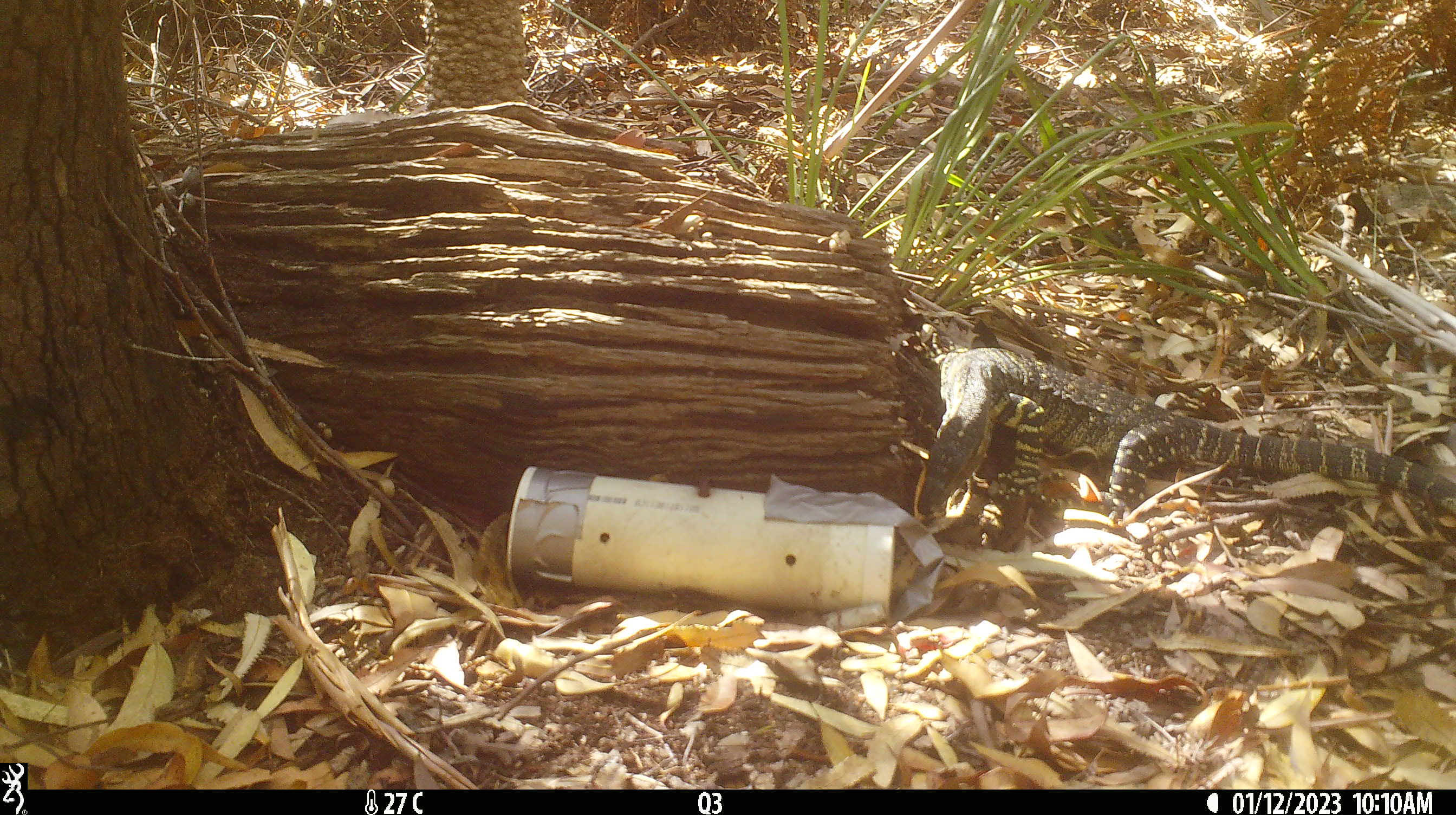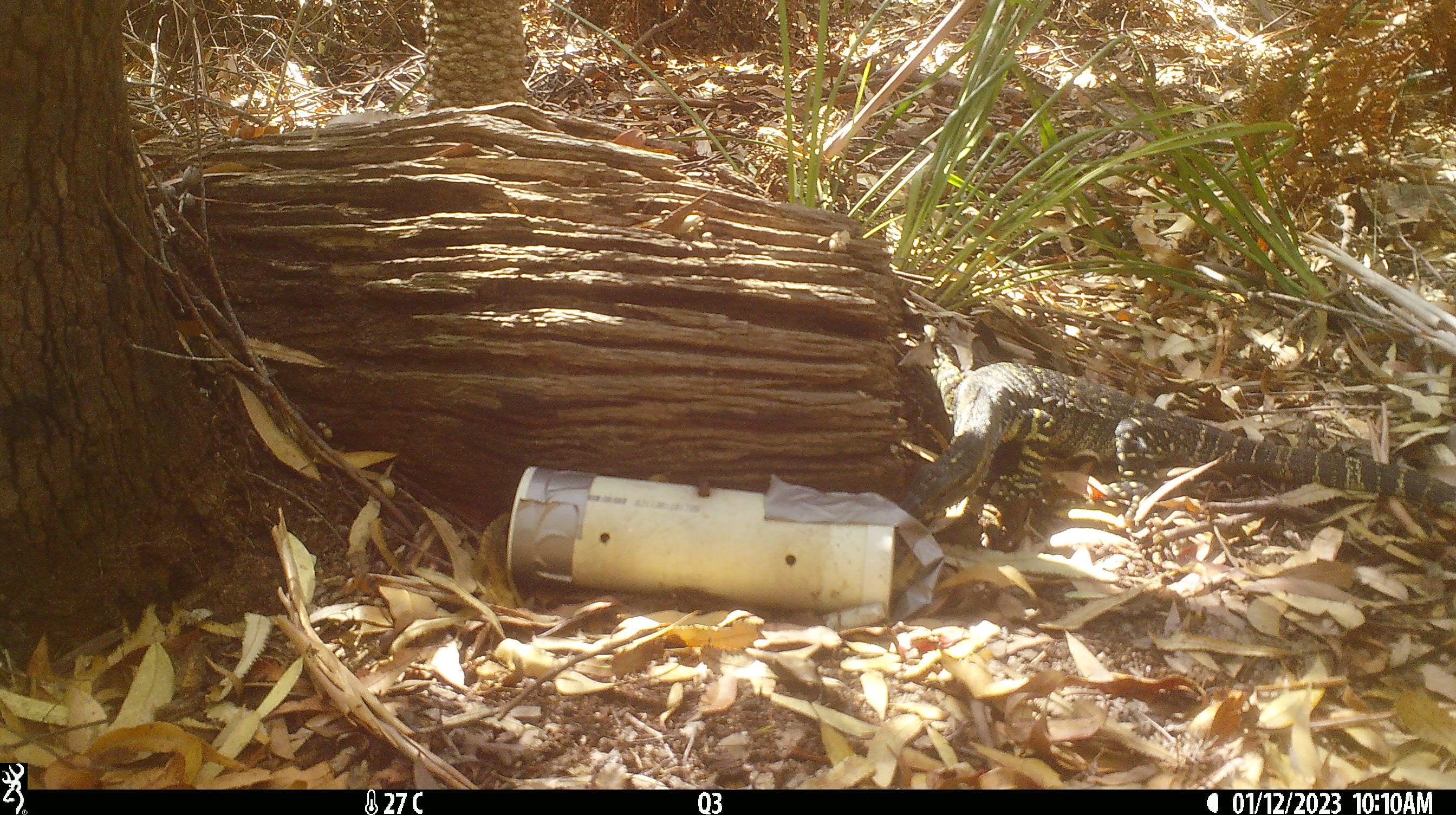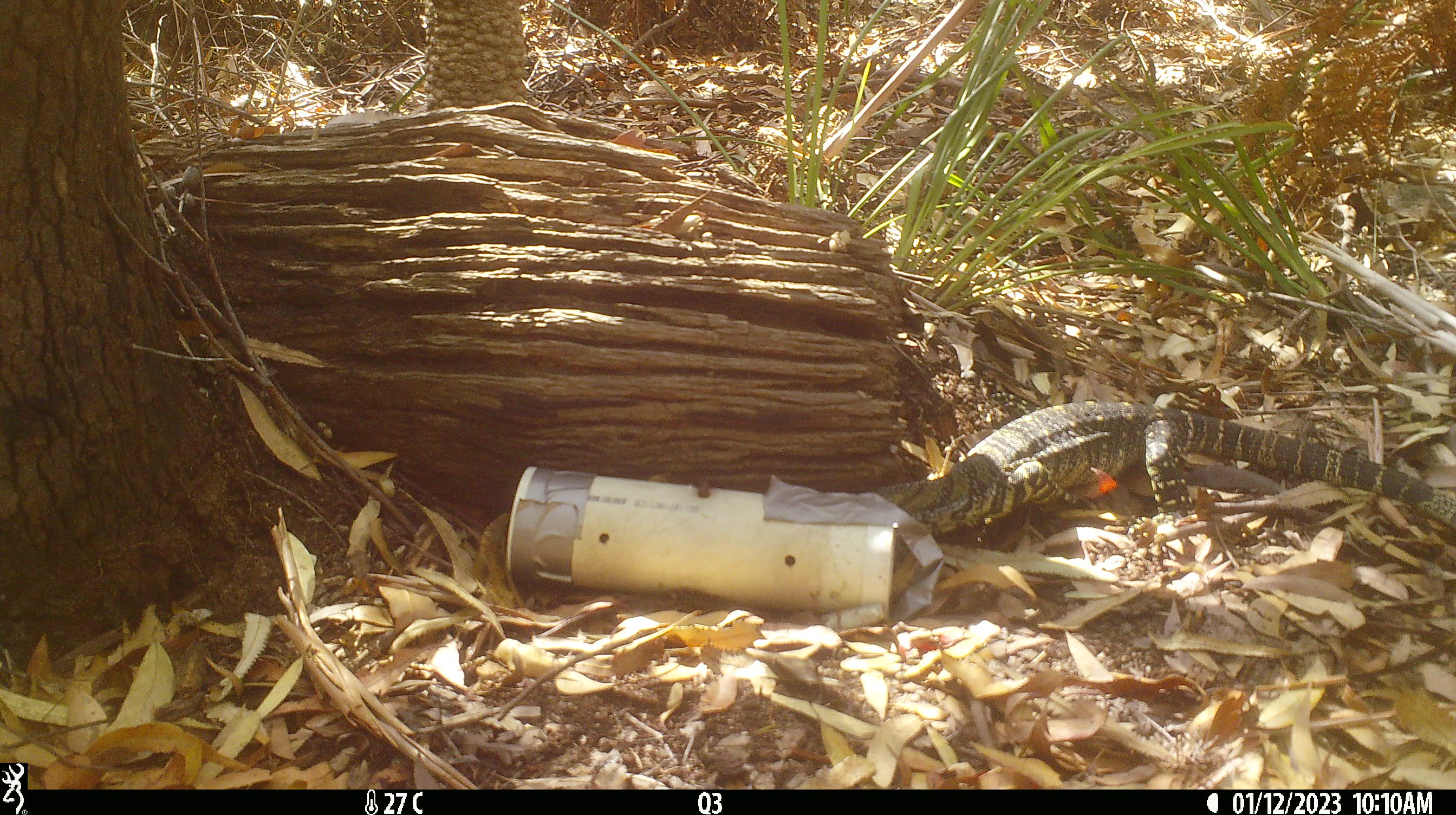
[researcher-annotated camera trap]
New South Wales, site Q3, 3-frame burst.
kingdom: Animalia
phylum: Chordata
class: Reptilia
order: Squamata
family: Varanidae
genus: Varanus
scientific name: Varanus varius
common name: lace monitor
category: goanna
Goanna (lace monitor) (Varanus varius).